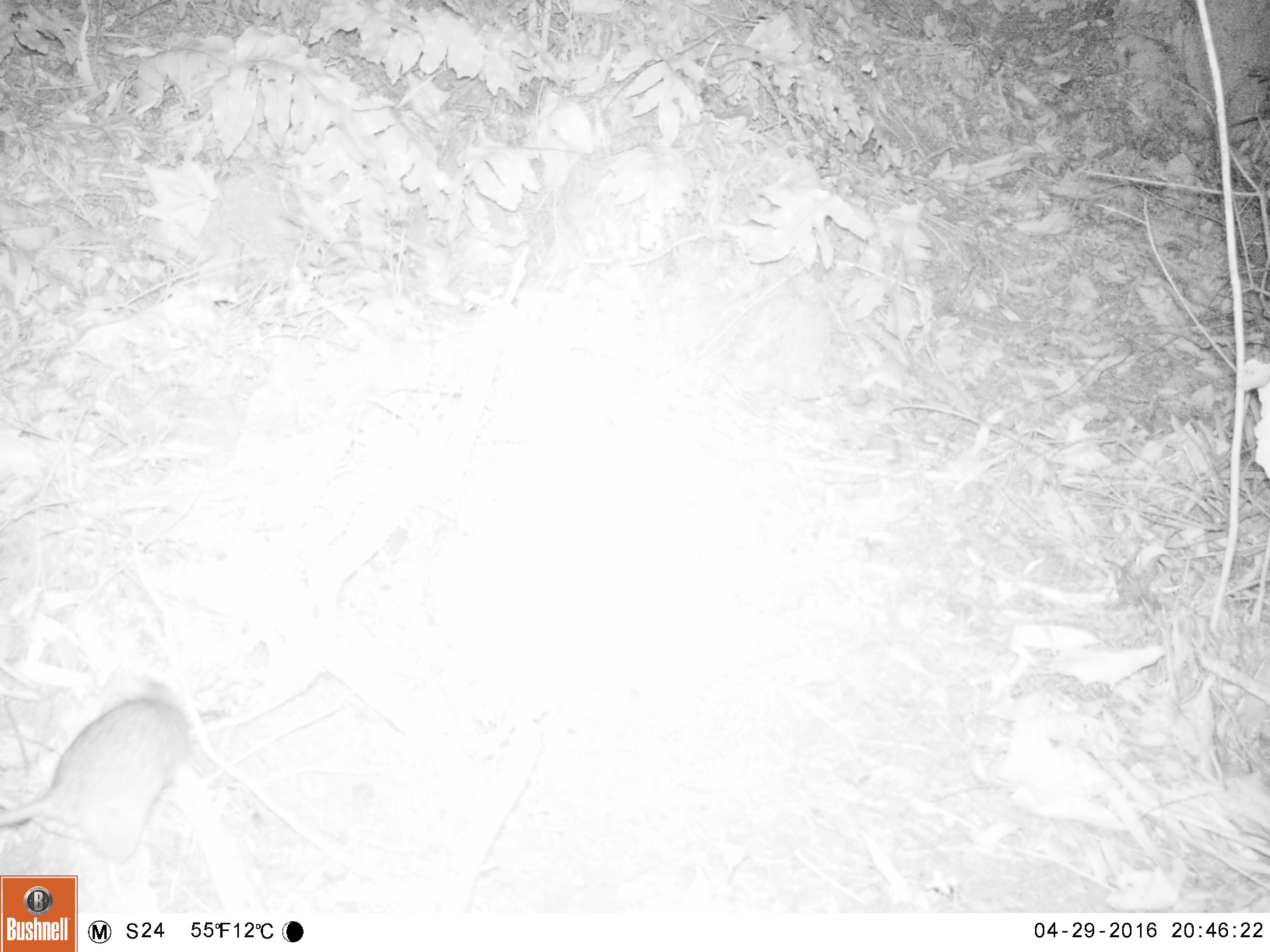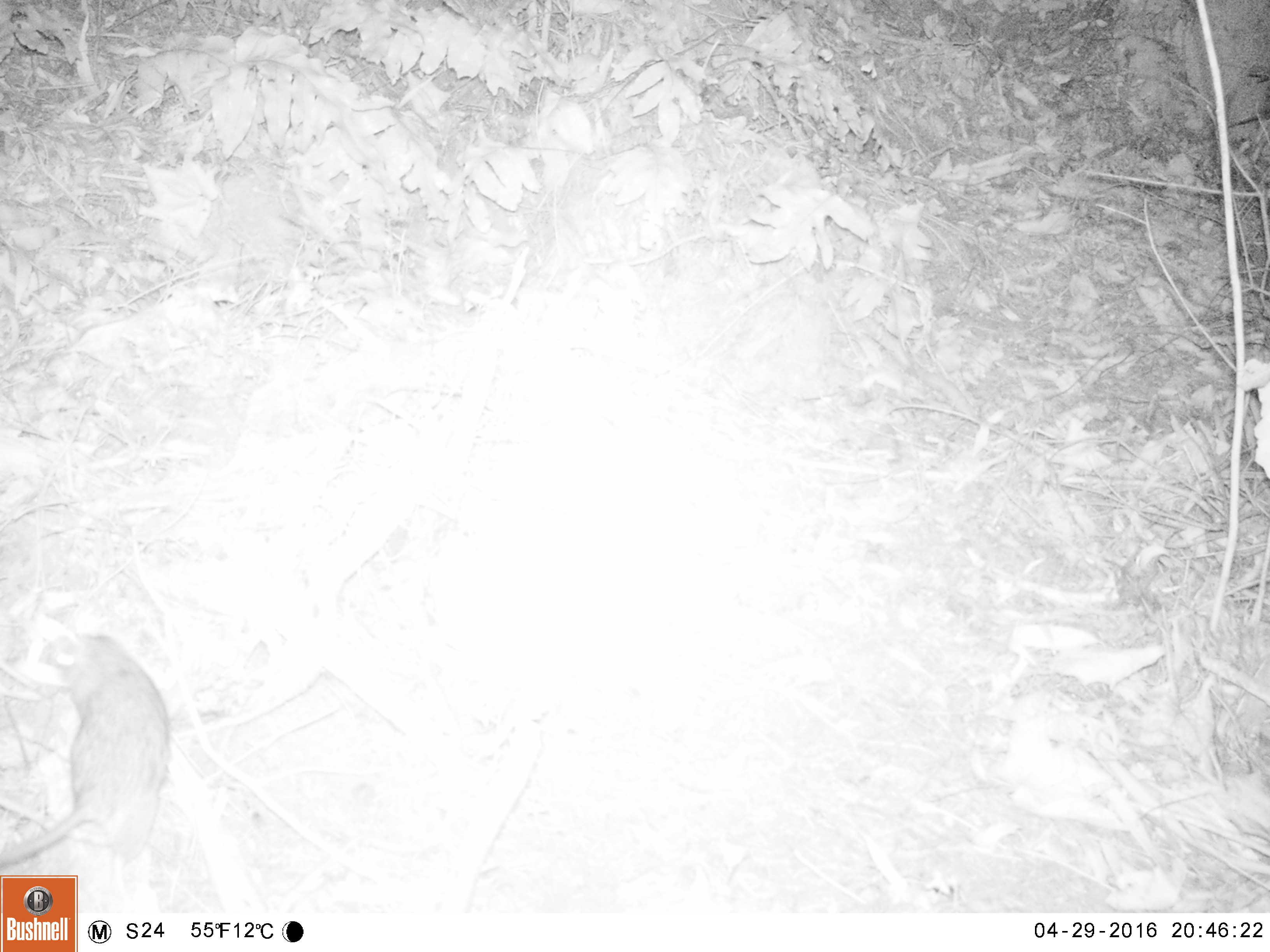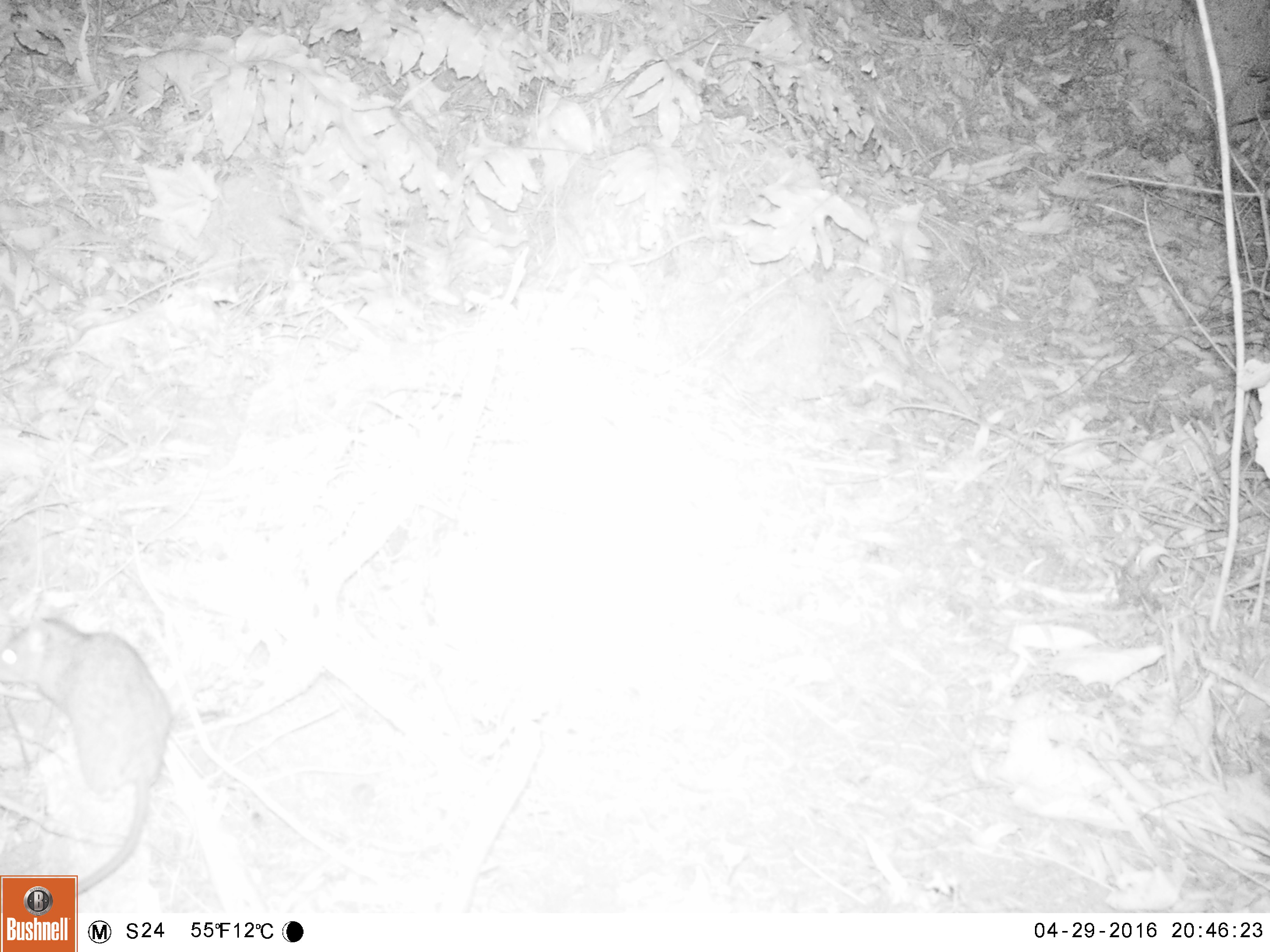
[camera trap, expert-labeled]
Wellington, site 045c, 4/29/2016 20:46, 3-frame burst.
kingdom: Animalia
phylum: Chordata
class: Mammalia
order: Rodentia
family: Muridae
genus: Rattus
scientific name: Rattus rattus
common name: ship rat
Ship rat (Rattus rattus).